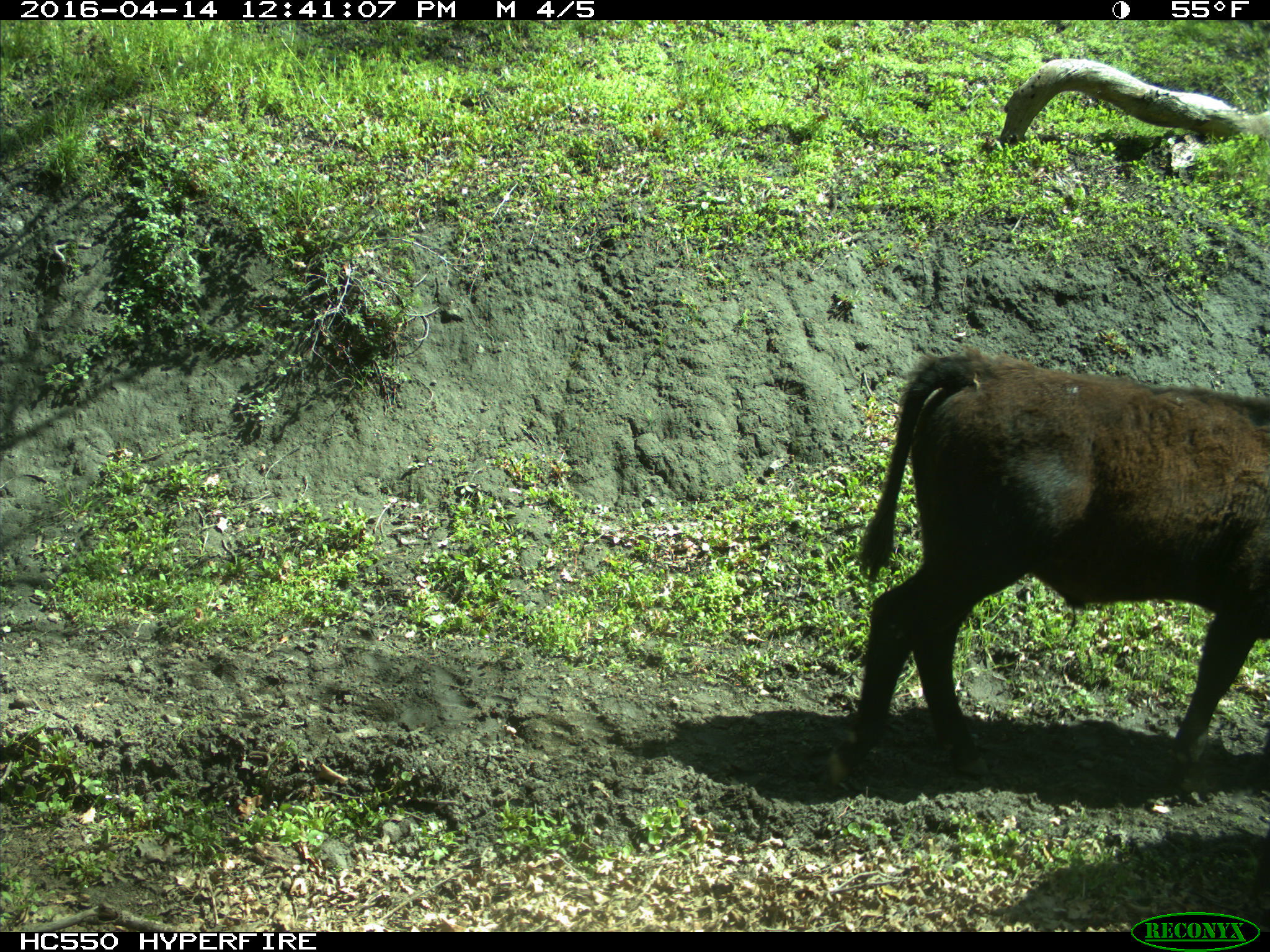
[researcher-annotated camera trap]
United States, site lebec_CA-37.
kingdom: Animalia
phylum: Chordata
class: Mammalia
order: Artiodactyla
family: Bovidae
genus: Bos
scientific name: Bos taurus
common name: domestic cow